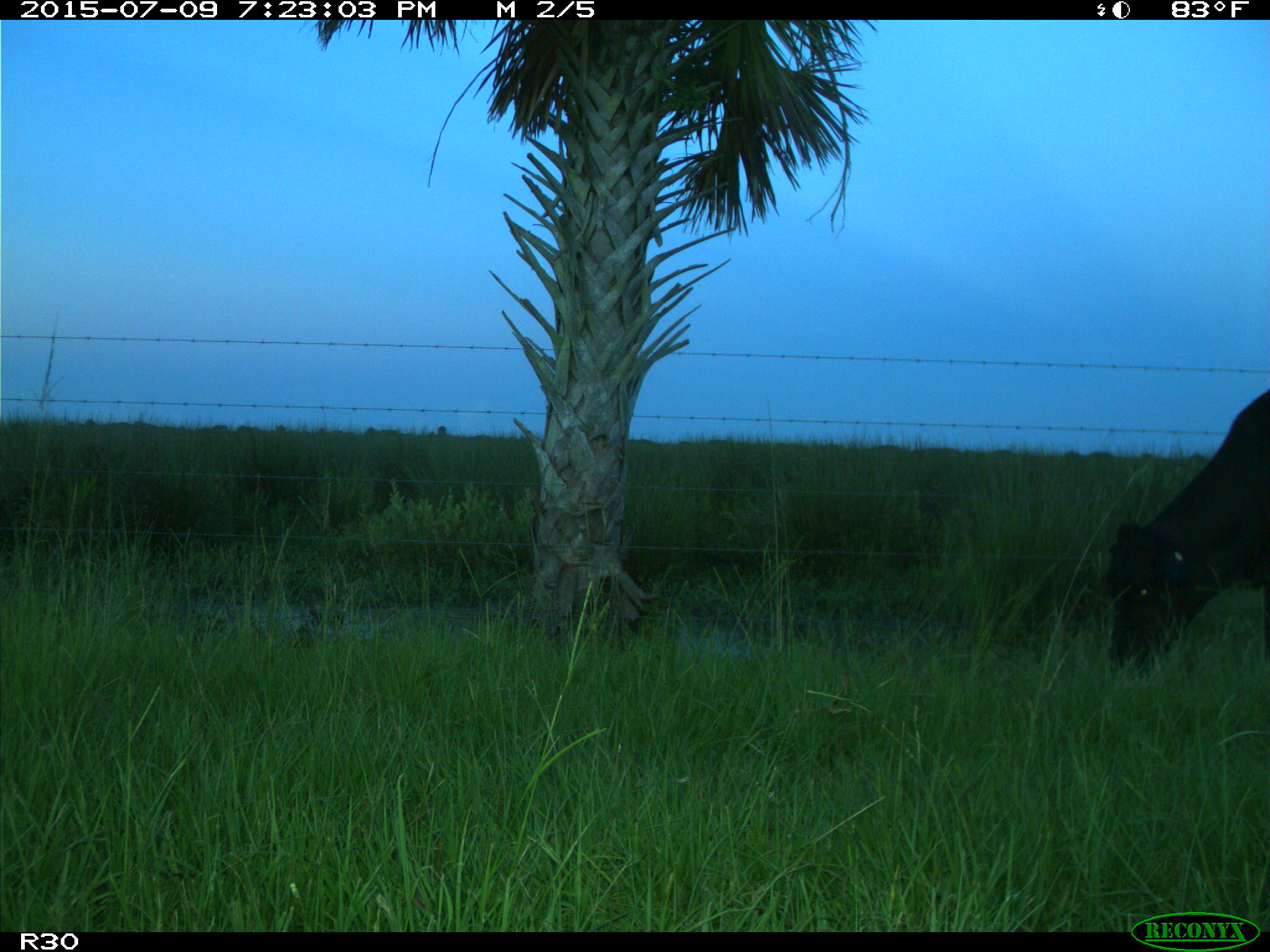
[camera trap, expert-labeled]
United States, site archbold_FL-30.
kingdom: Animalia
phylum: Chordata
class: Mammalia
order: Artiodactyla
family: Bovidae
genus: Bos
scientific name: Bos taurus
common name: domestic cow